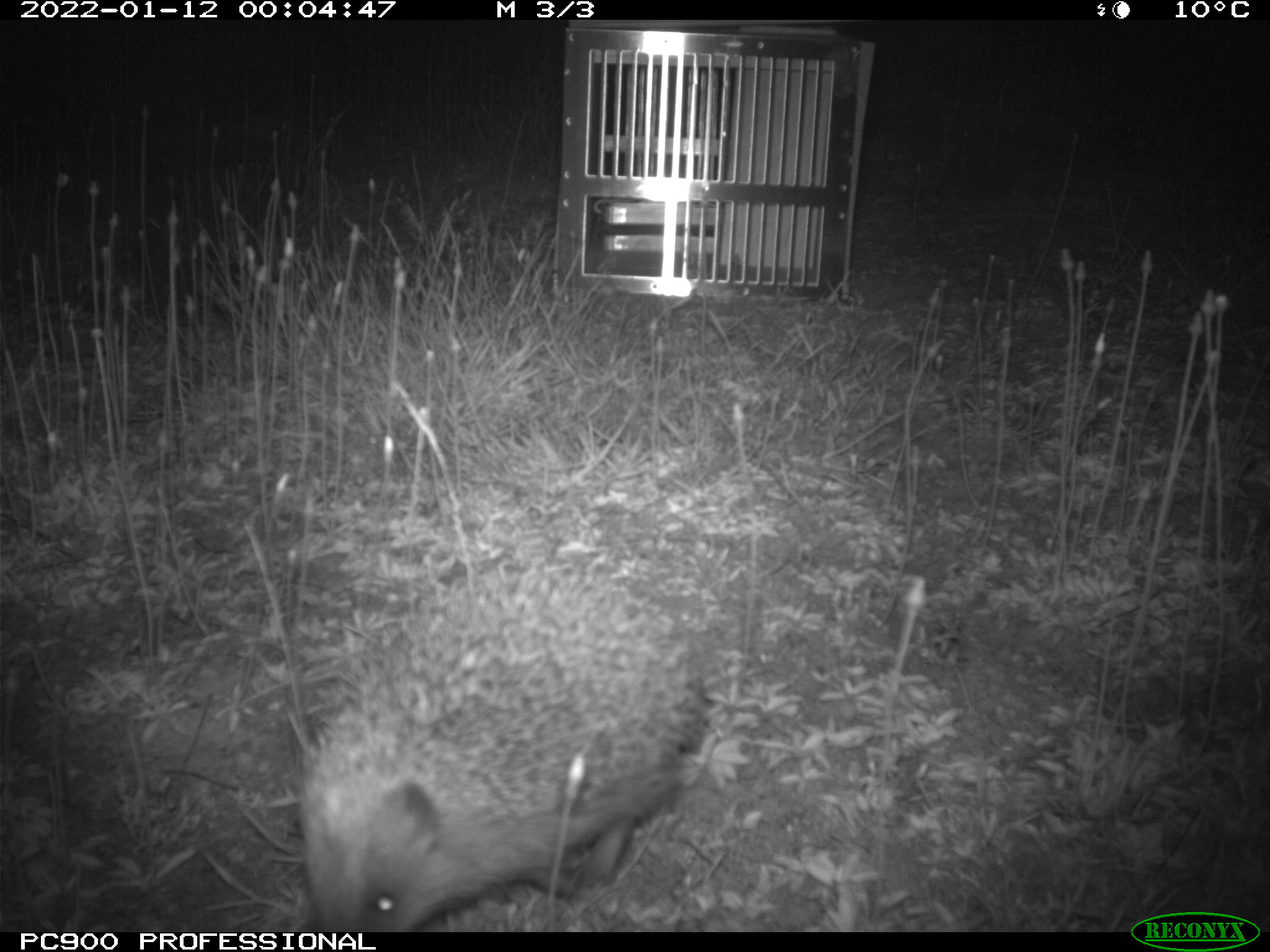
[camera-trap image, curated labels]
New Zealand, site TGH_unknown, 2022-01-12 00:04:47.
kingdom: Animalia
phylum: Chordata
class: Mammalia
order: Eulipotyphla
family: Erinaceidae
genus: Erinaceus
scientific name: Erinaceus europaeus europaeus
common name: european hedgehog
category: hedgehog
Hedgehog (european hedgehog) (Erinaceus europaeus europaeus).